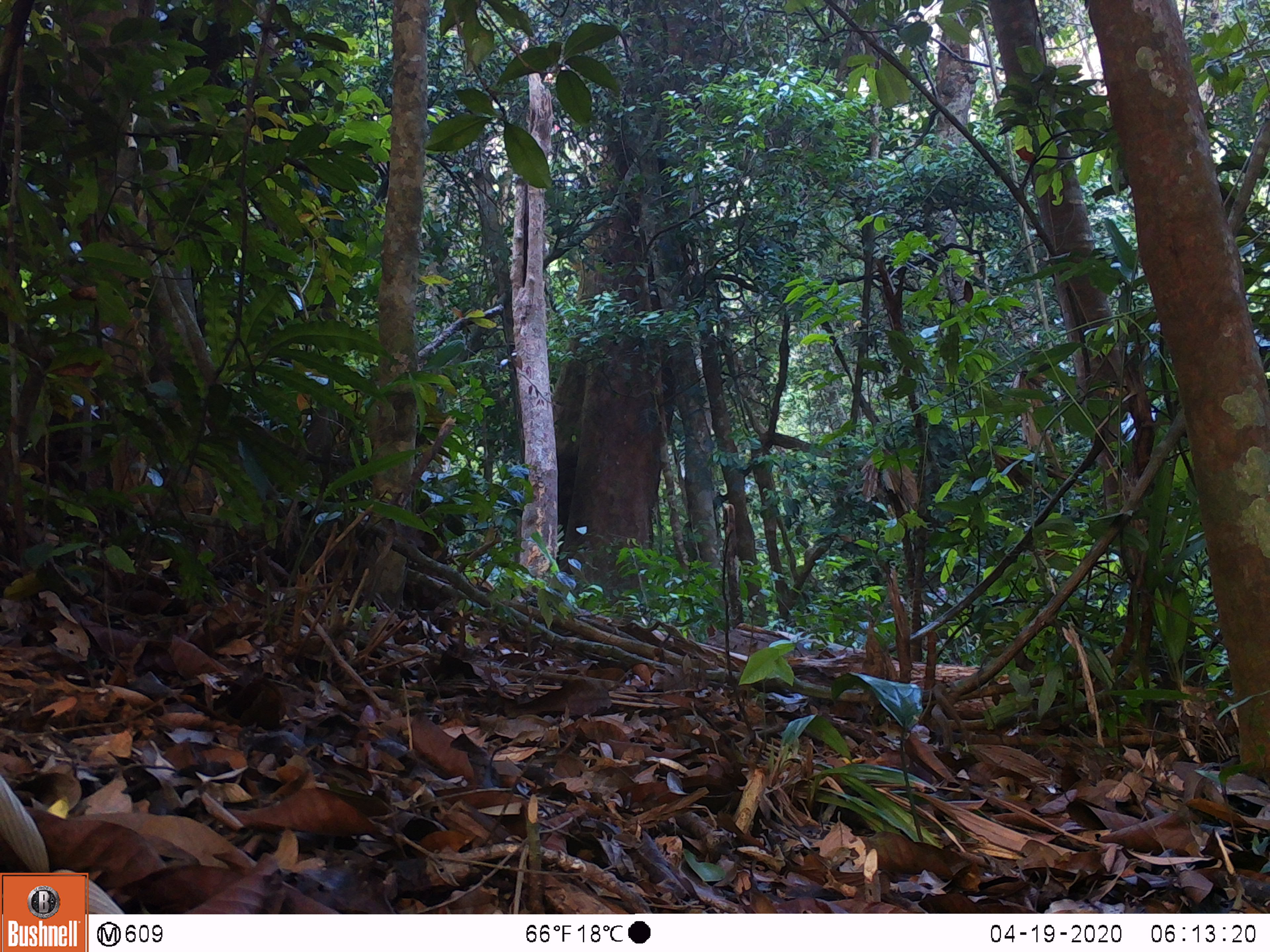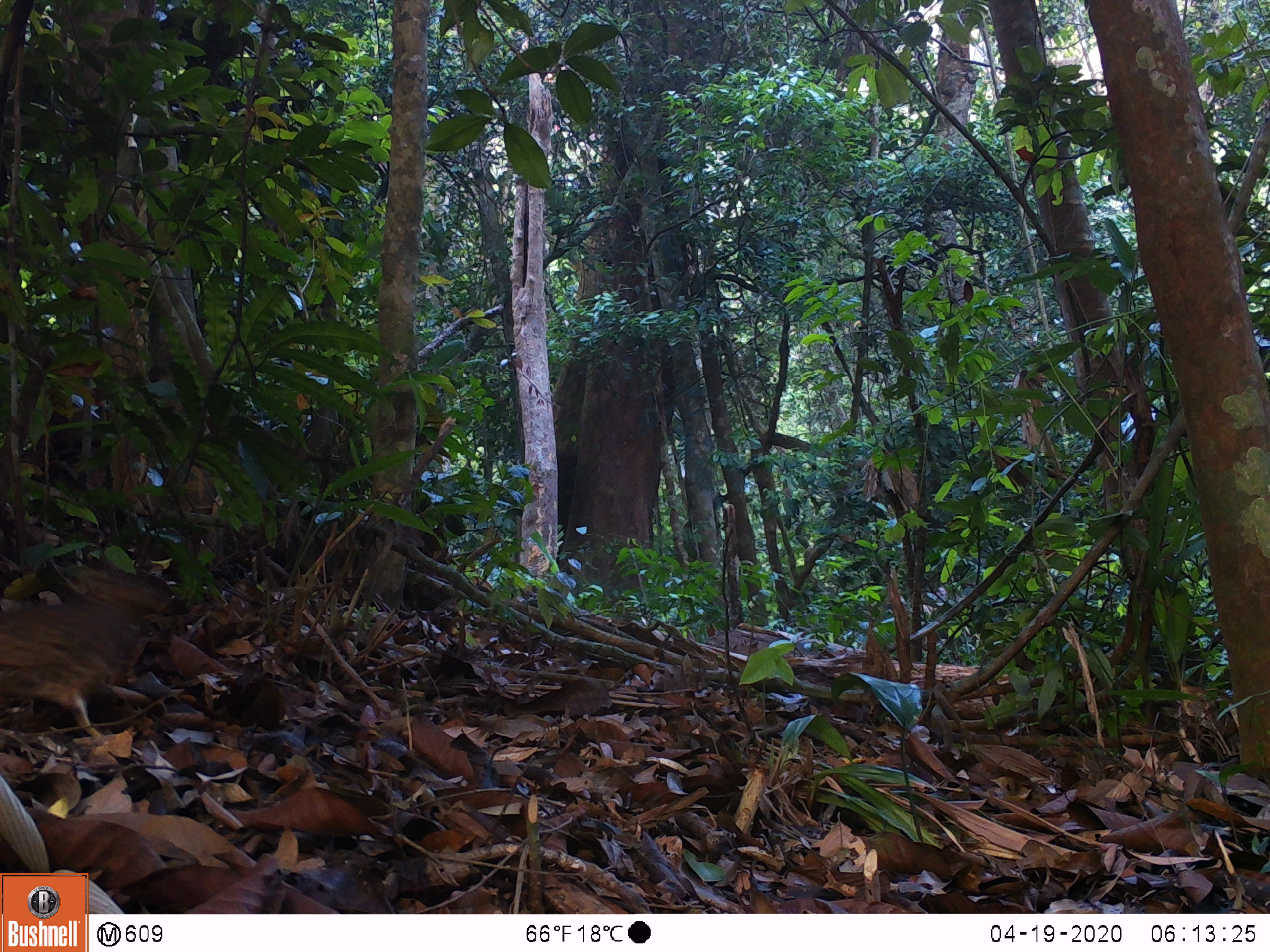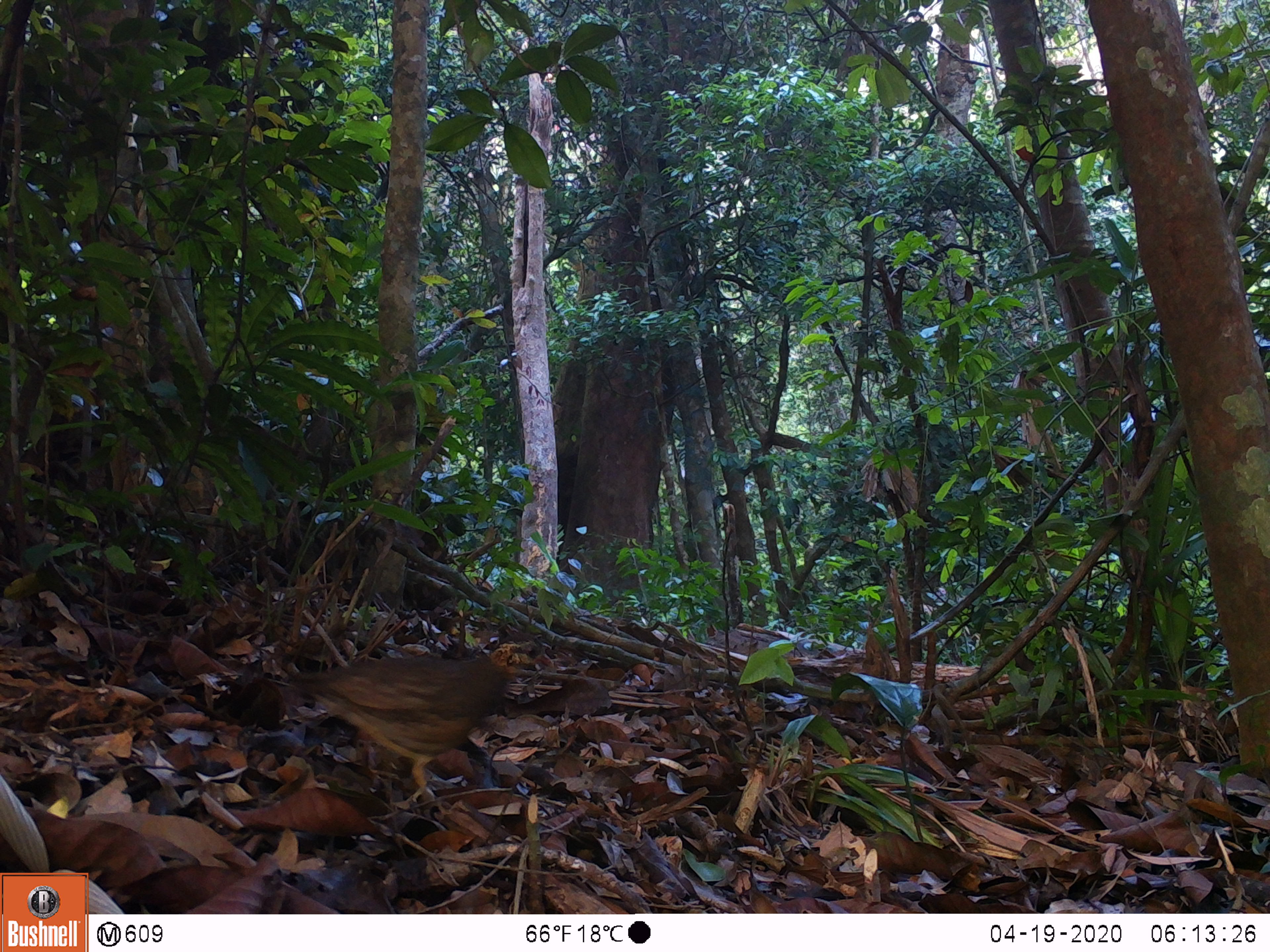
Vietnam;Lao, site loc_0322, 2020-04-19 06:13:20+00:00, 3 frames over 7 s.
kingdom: Animalia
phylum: Chordata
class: Aves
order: Galliformes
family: Phasianidae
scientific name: Phasianidae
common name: partridge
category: unidentified partridge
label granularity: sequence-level